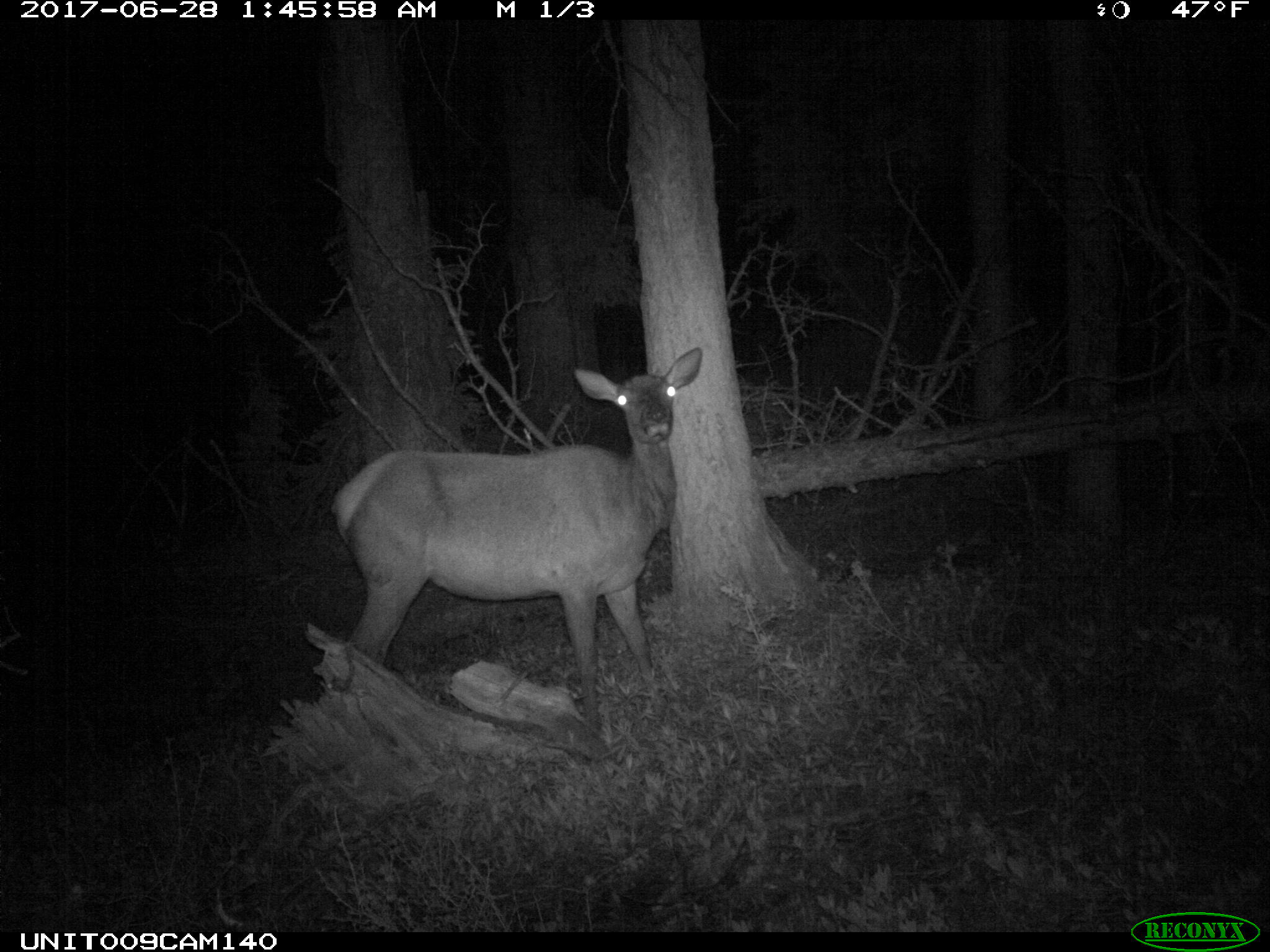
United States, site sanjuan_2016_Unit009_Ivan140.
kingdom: Animalia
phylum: Chordata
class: Mammalia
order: Artiodactyla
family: Cervidae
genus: Cervus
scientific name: Cervus elaphus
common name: red deer